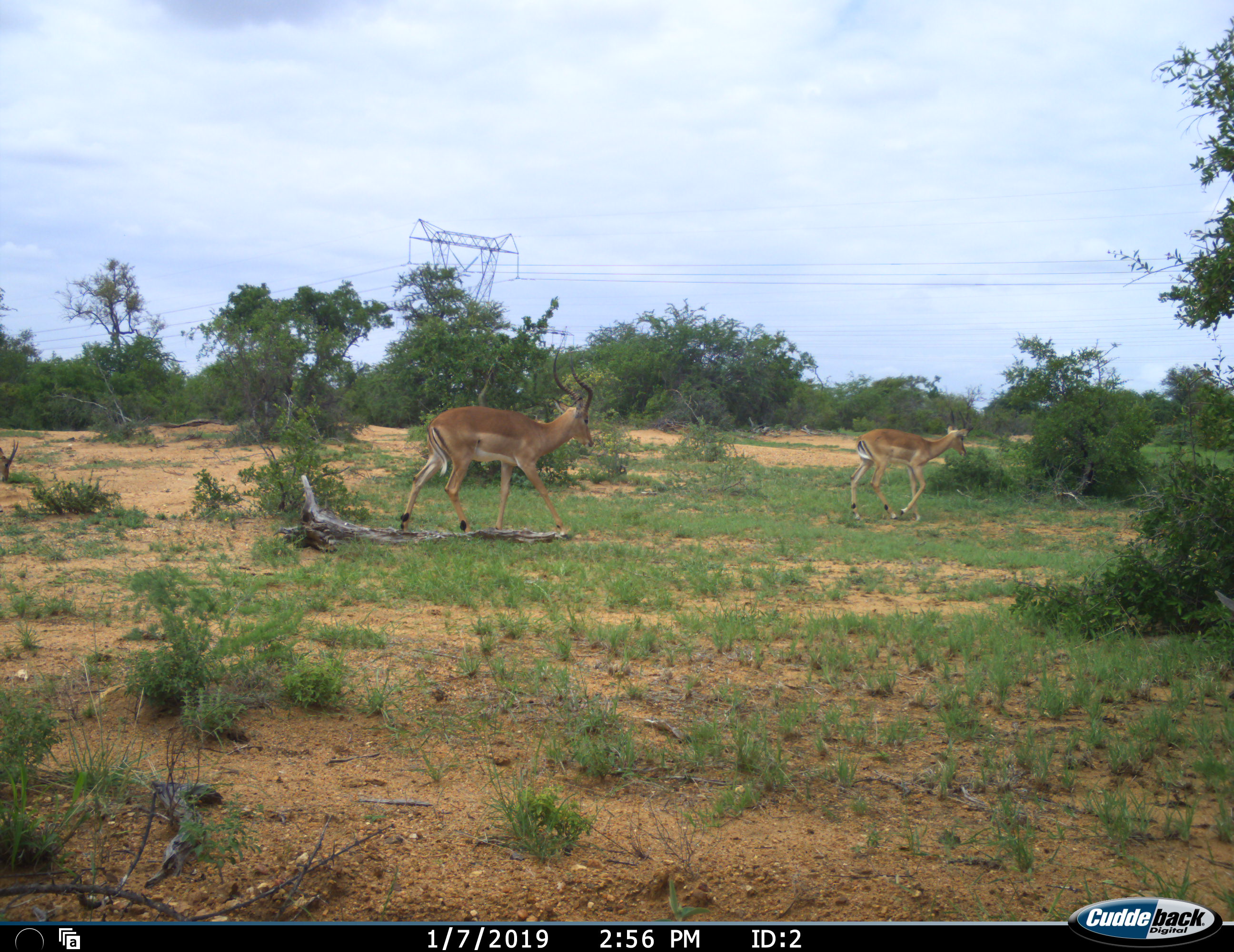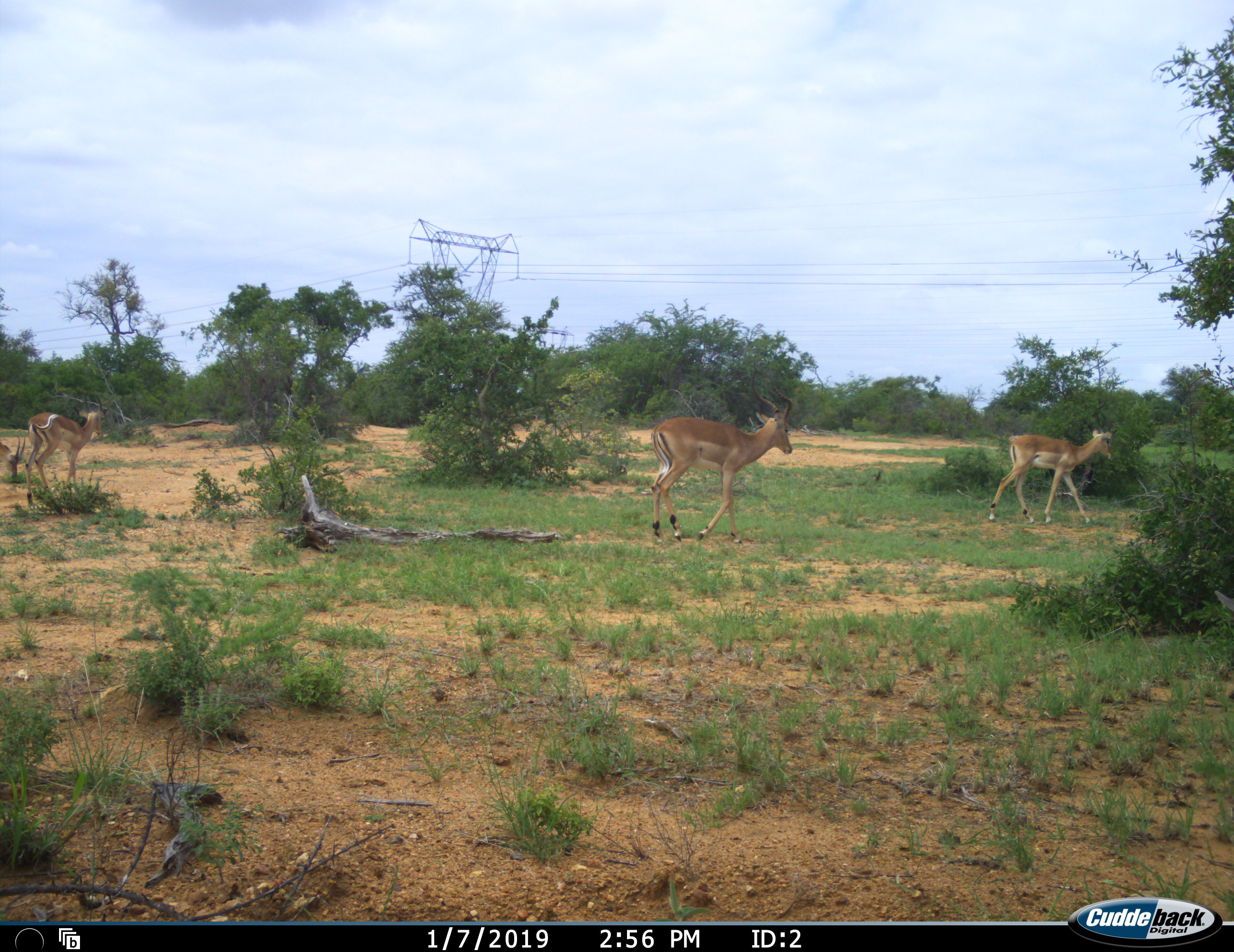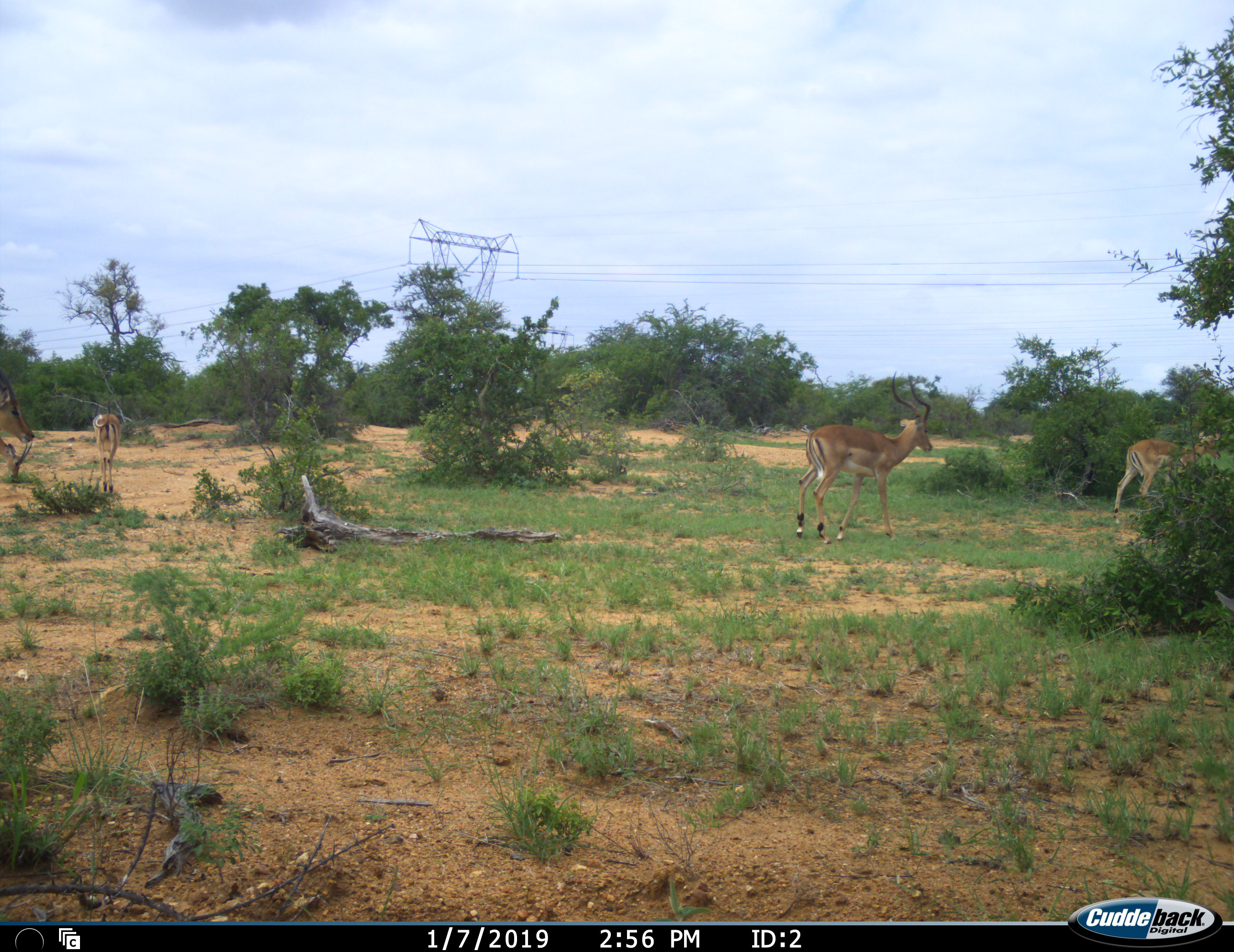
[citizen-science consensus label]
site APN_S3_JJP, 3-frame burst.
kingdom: Animalia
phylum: Chordata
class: Mammalia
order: Artiodactyla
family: Bovidae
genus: Aepyceros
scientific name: Aepyceros melampus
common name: impala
Impala (Aepyceros melampus), count 3. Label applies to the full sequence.